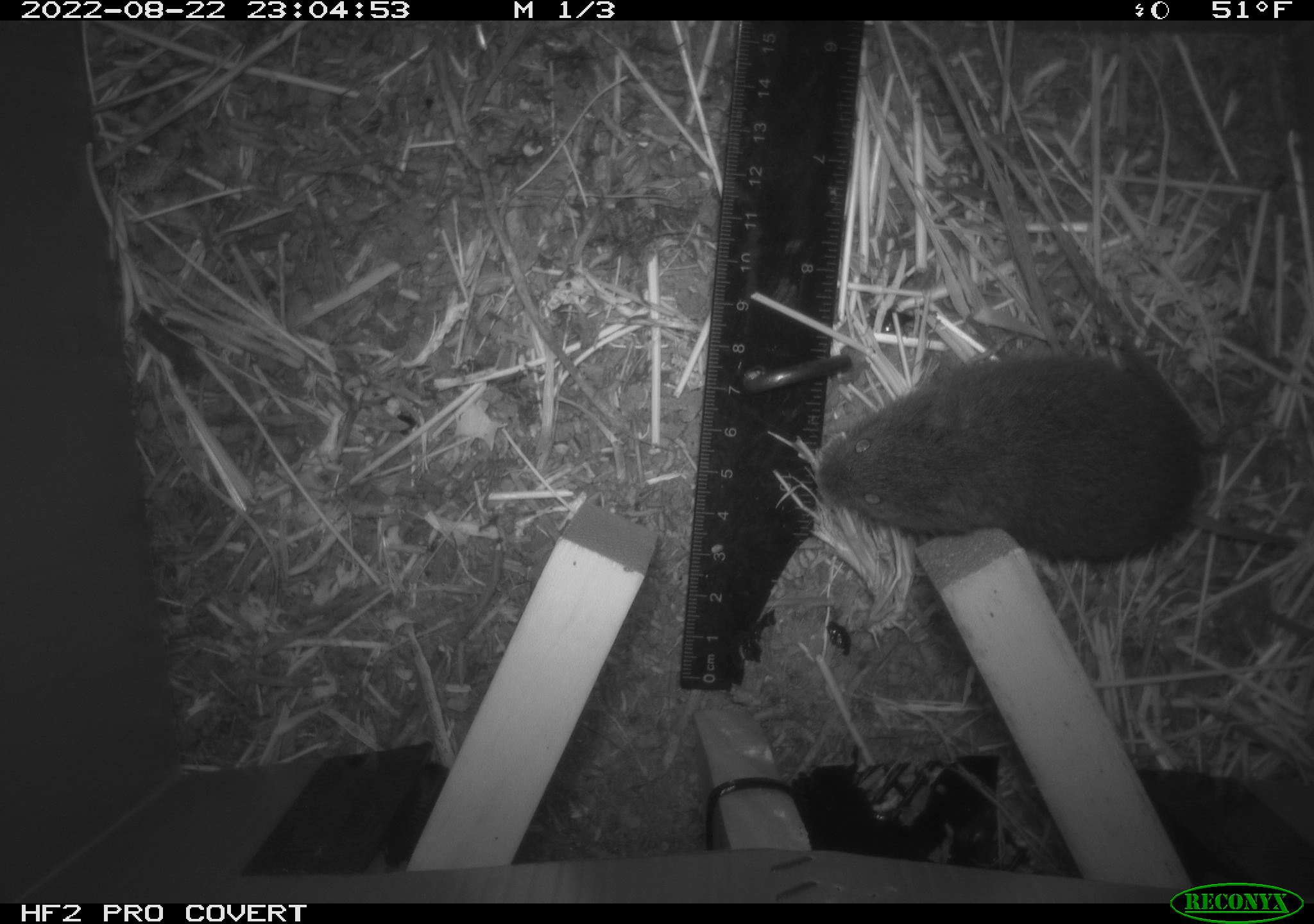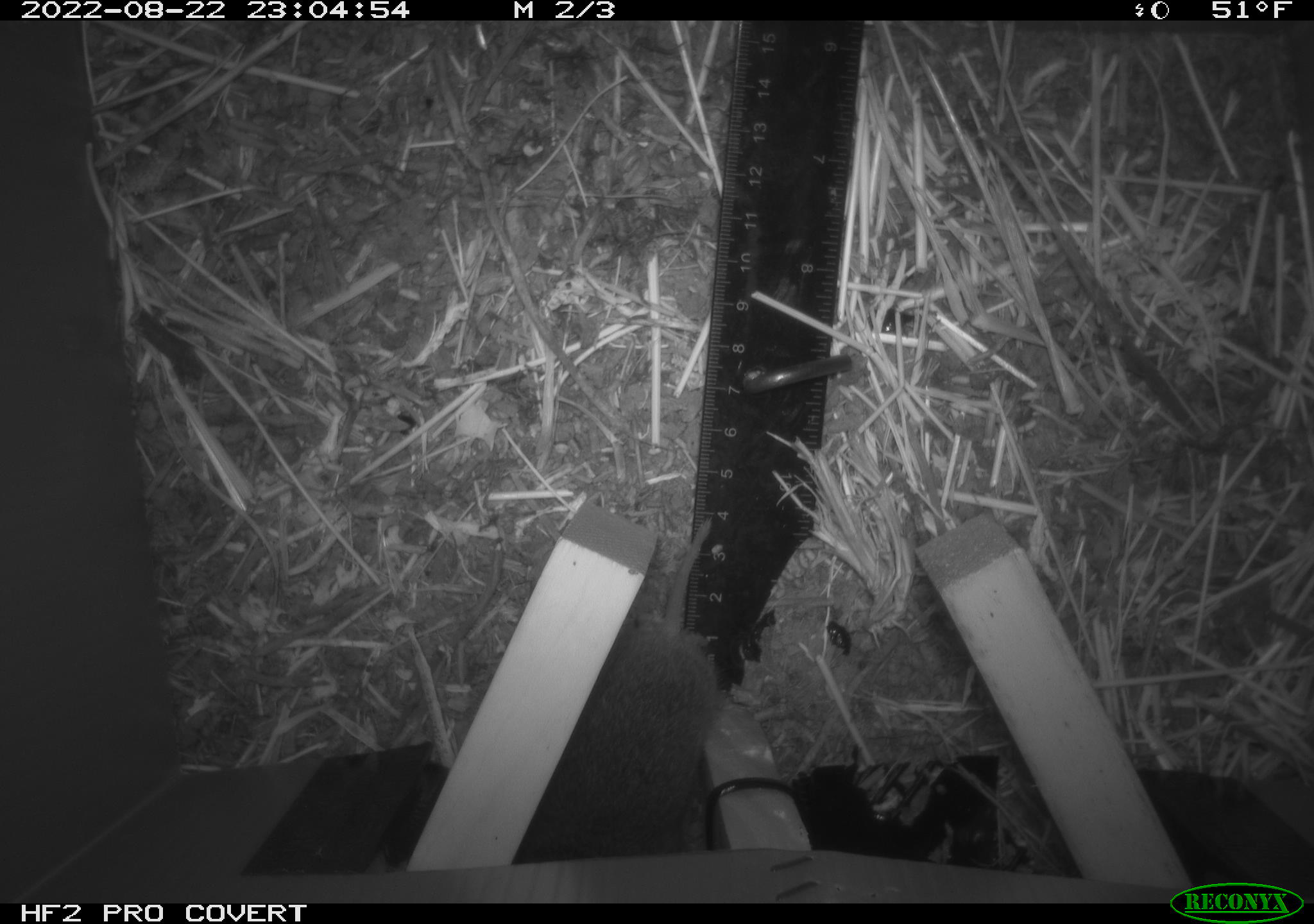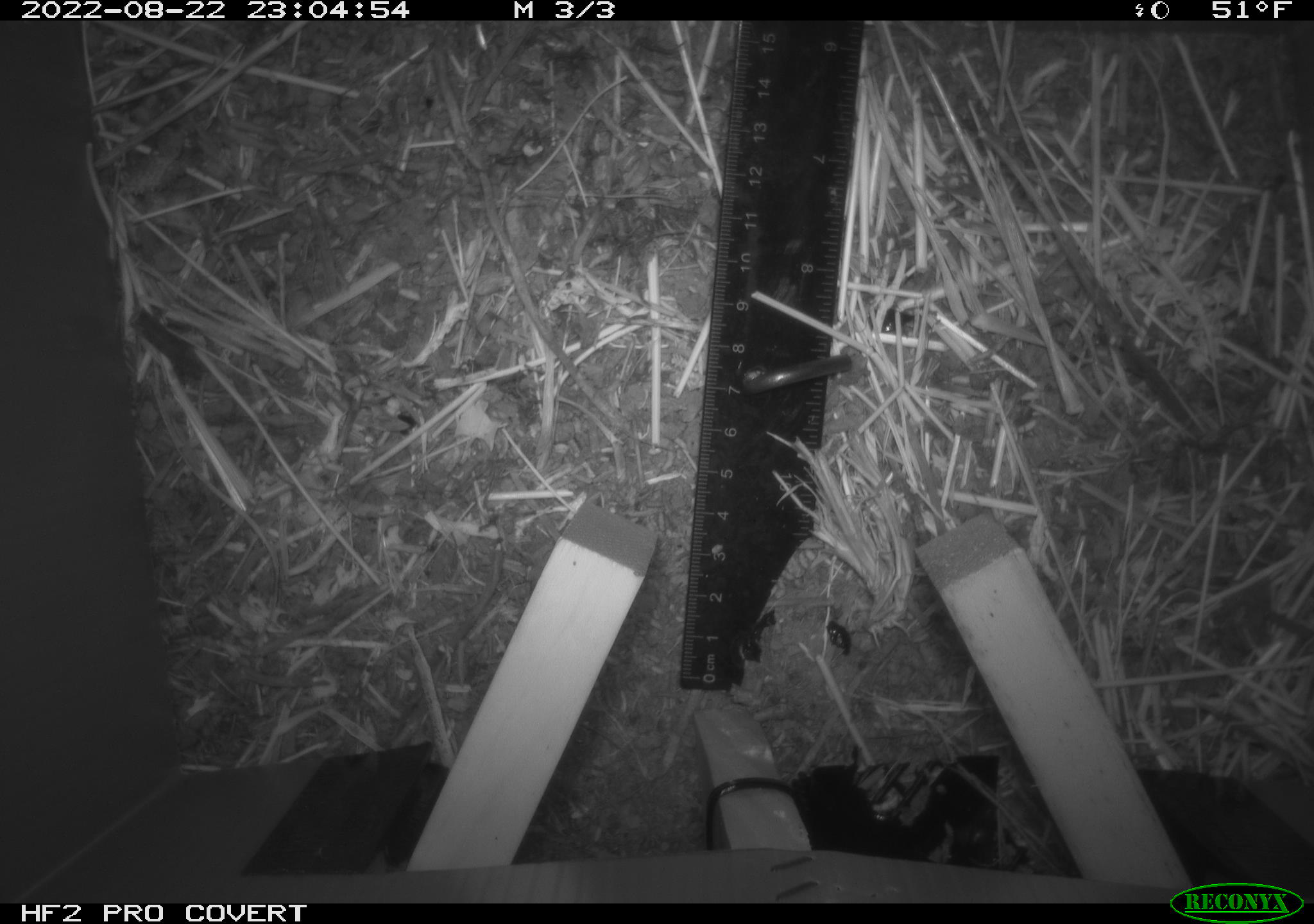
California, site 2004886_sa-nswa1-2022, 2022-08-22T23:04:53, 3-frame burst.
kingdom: Animalia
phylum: Chordata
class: Mammalia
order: Rodentia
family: Cricetidae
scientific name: Cricetidae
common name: hamsters, voles, lemmings, and allies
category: cricetidae family